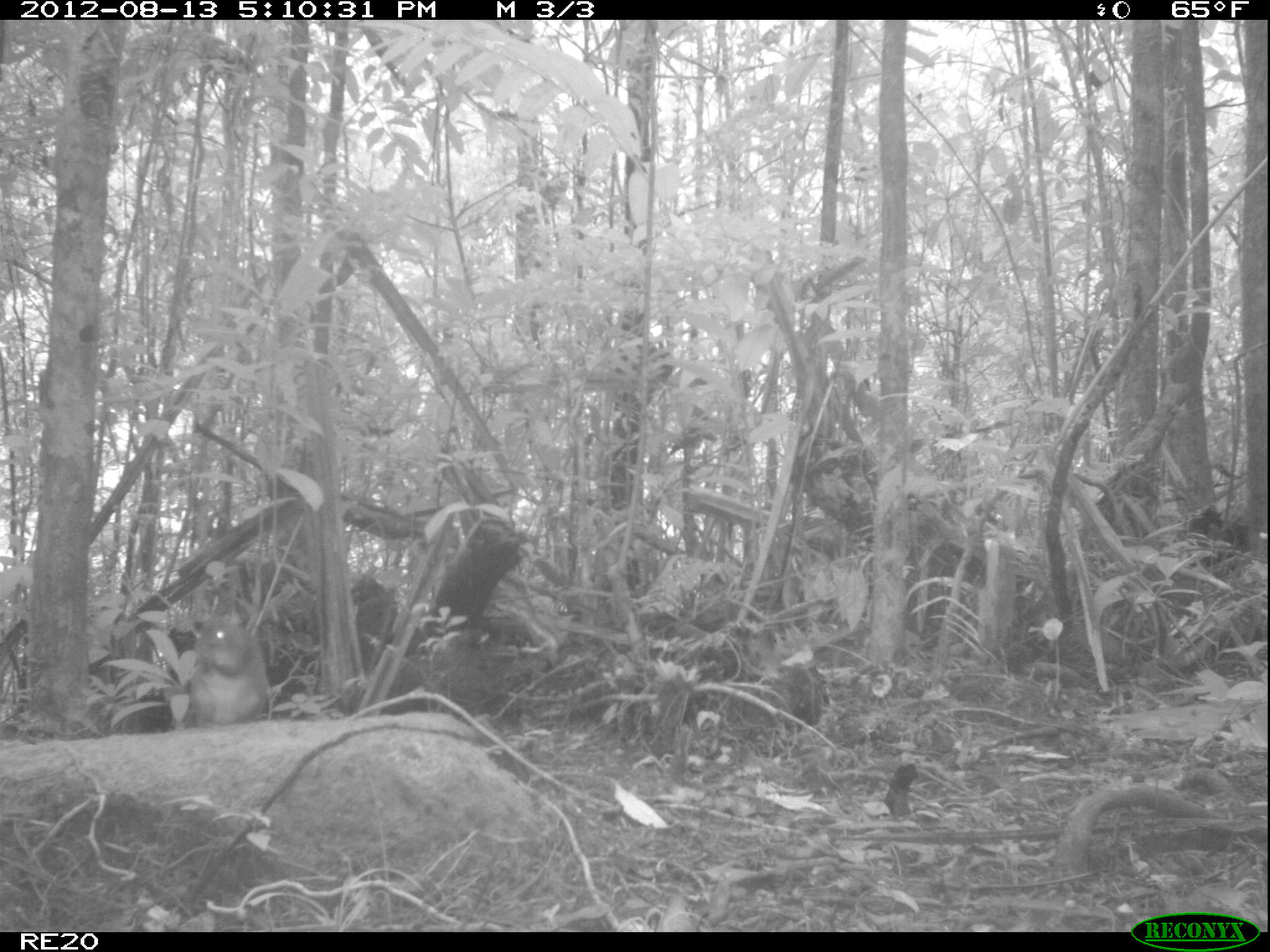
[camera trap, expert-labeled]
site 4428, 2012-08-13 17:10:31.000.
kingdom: Animalia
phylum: Chordata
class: Mammalia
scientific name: Mammalia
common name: mammals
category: small mammal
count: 1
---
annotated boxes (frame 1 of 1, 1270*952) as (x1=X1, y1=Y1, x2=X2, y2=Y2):
small mammal: (x1=187, y1=614, x2=269, y2=726)